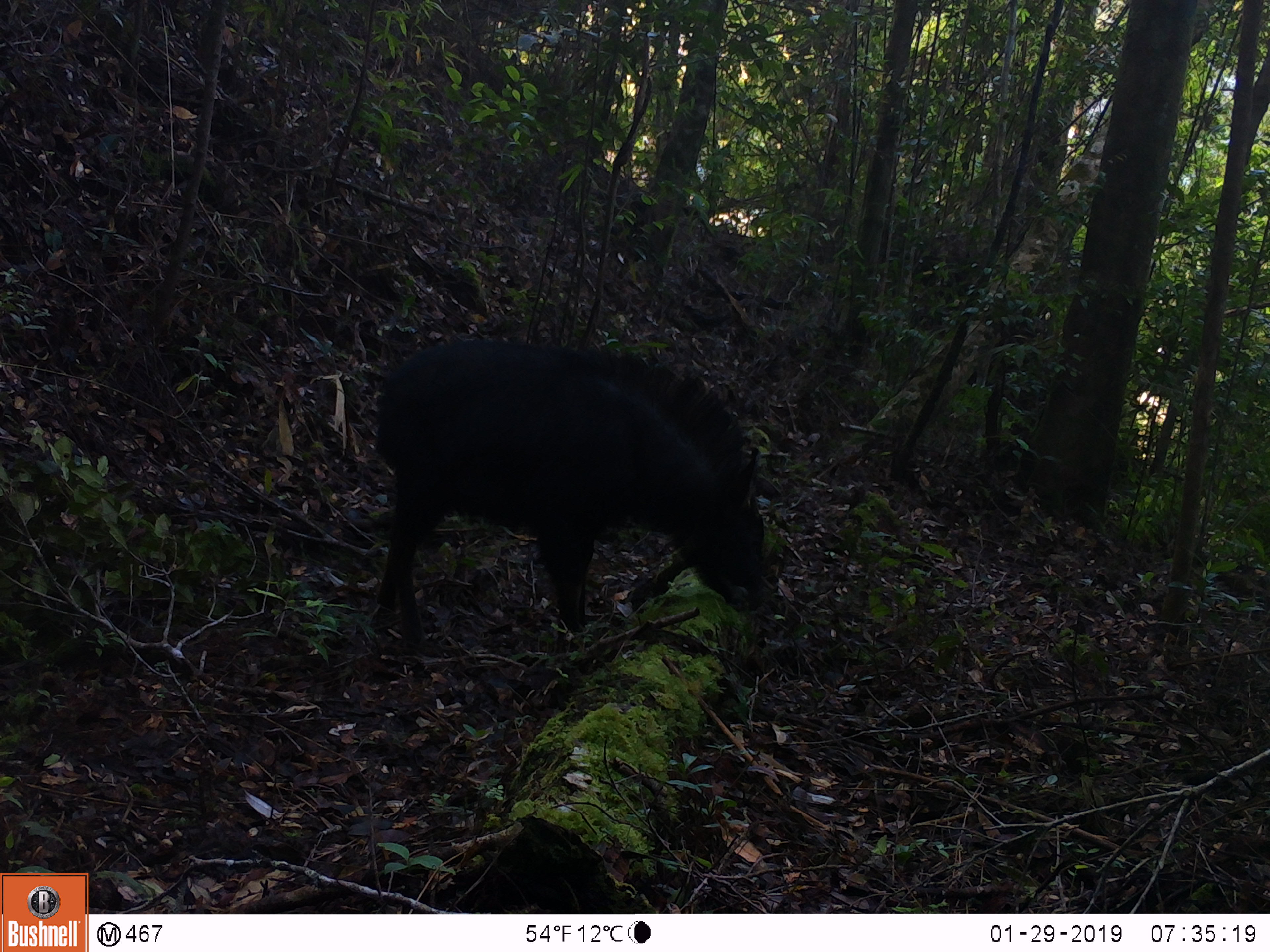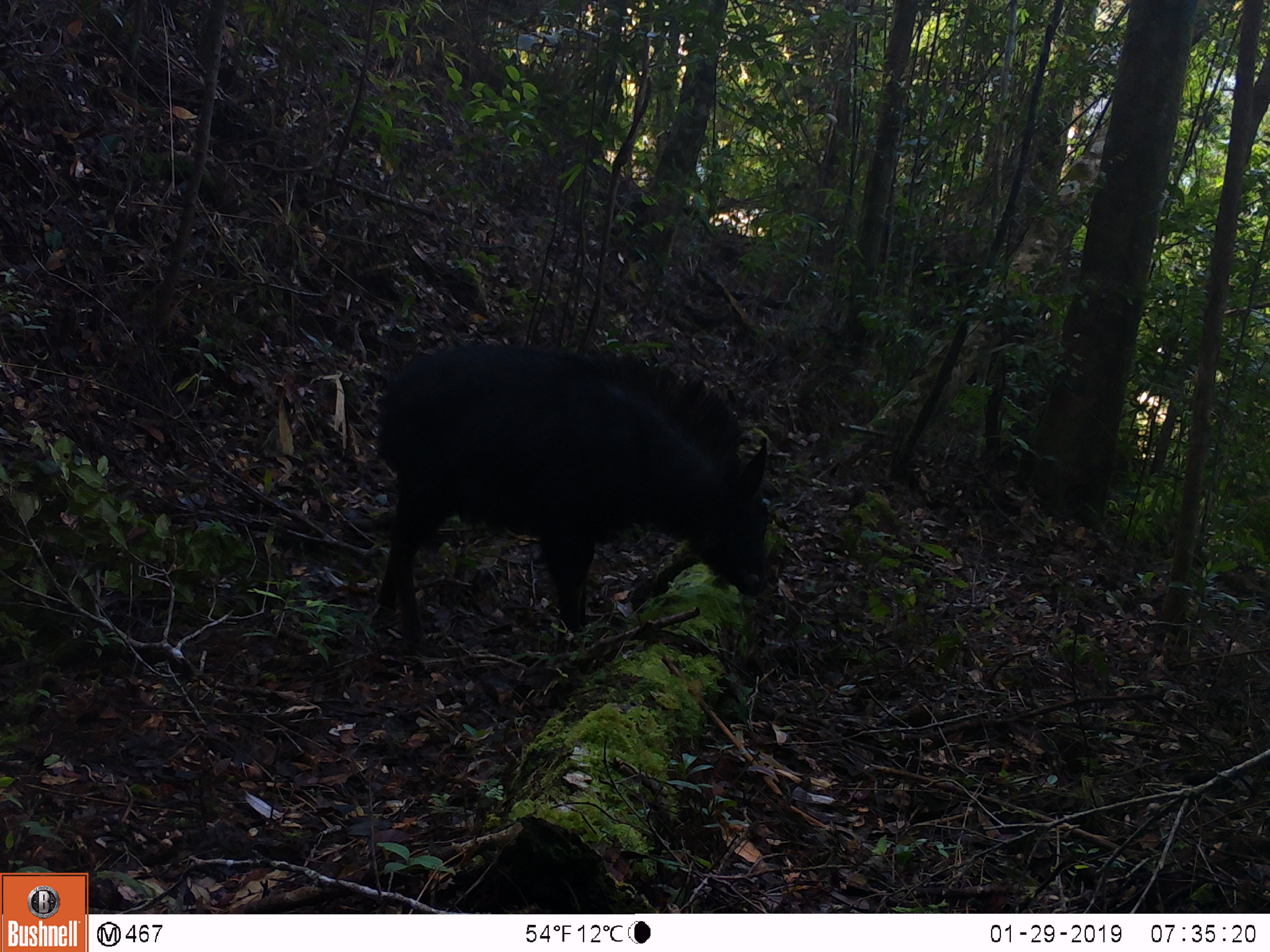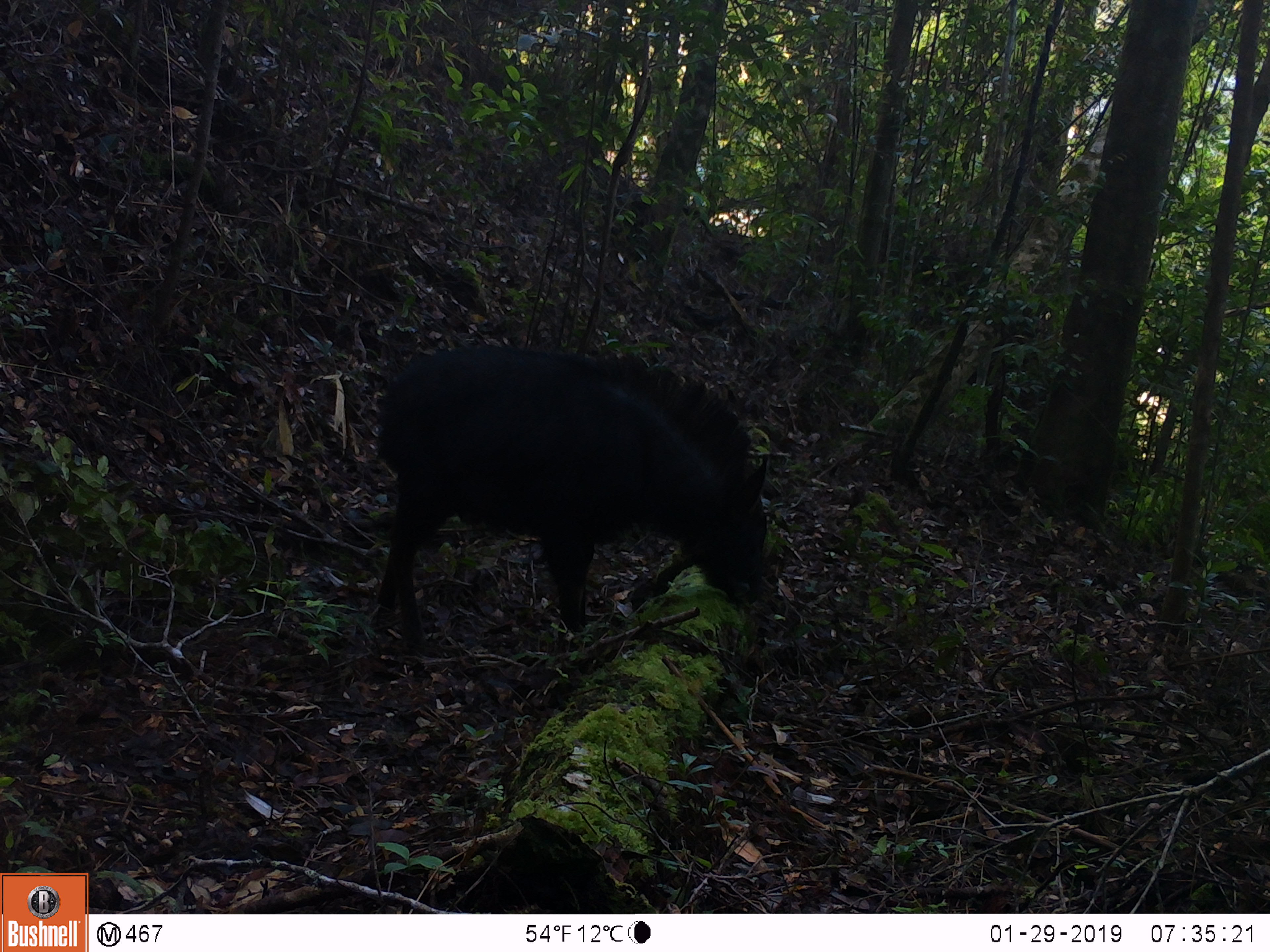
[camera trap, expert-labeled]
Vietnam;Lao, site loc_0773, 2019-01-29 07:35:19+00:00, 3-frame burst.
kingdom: Animalia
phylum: Chordata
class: Mammalia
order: Artiodactyla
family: Bovidae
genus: Capricornis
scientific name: Capricornis sumatraensis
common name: chinese serow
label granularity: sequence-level